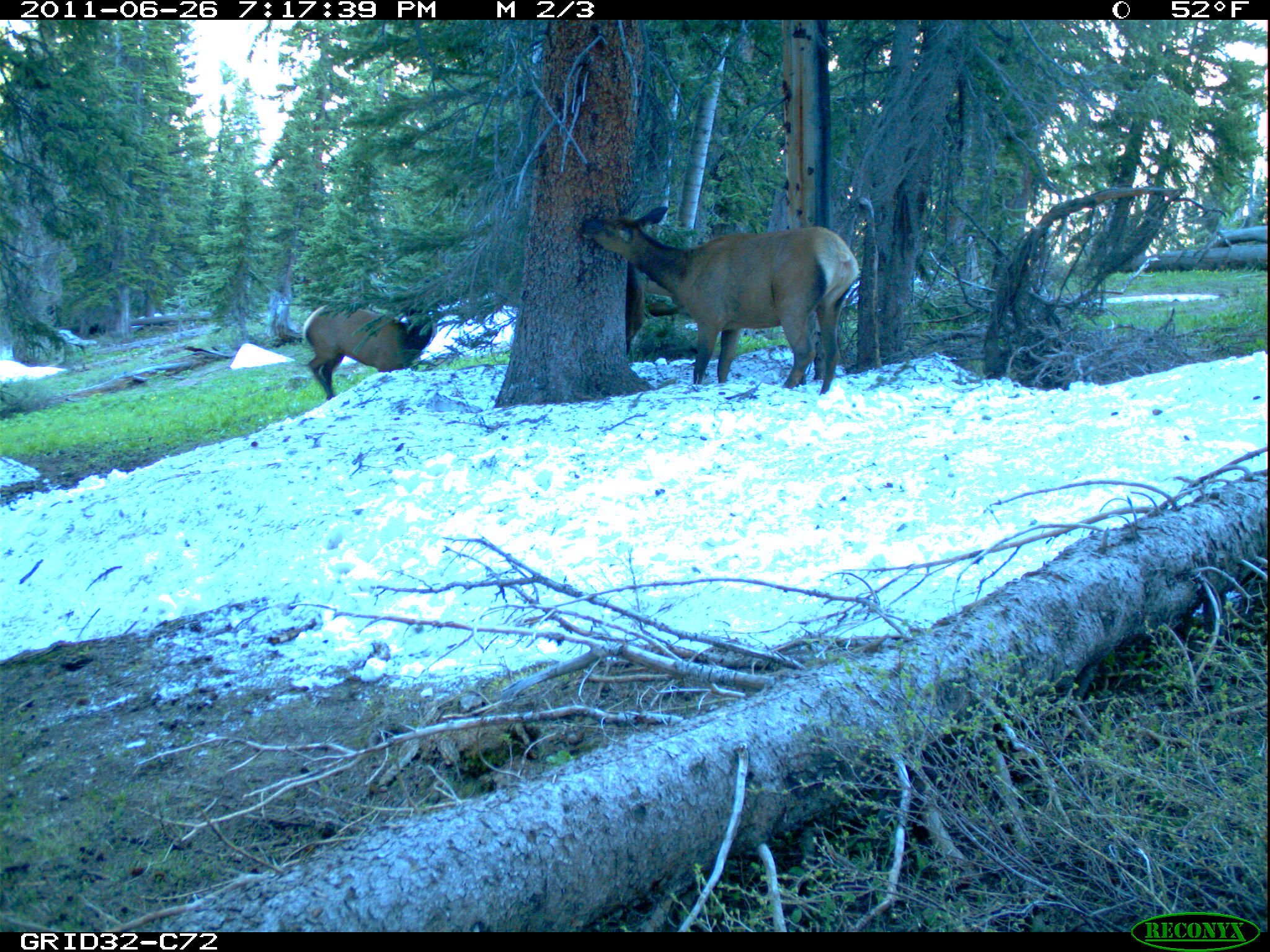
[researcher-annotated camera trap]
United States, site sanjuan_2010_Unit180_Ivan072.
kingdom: Animalia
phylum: Chordata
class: Mammalia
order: Artiodactyla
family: Cervidae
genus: Cervus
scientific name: Cervus elaphus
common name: red deer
Cervus elaphus (red deer).